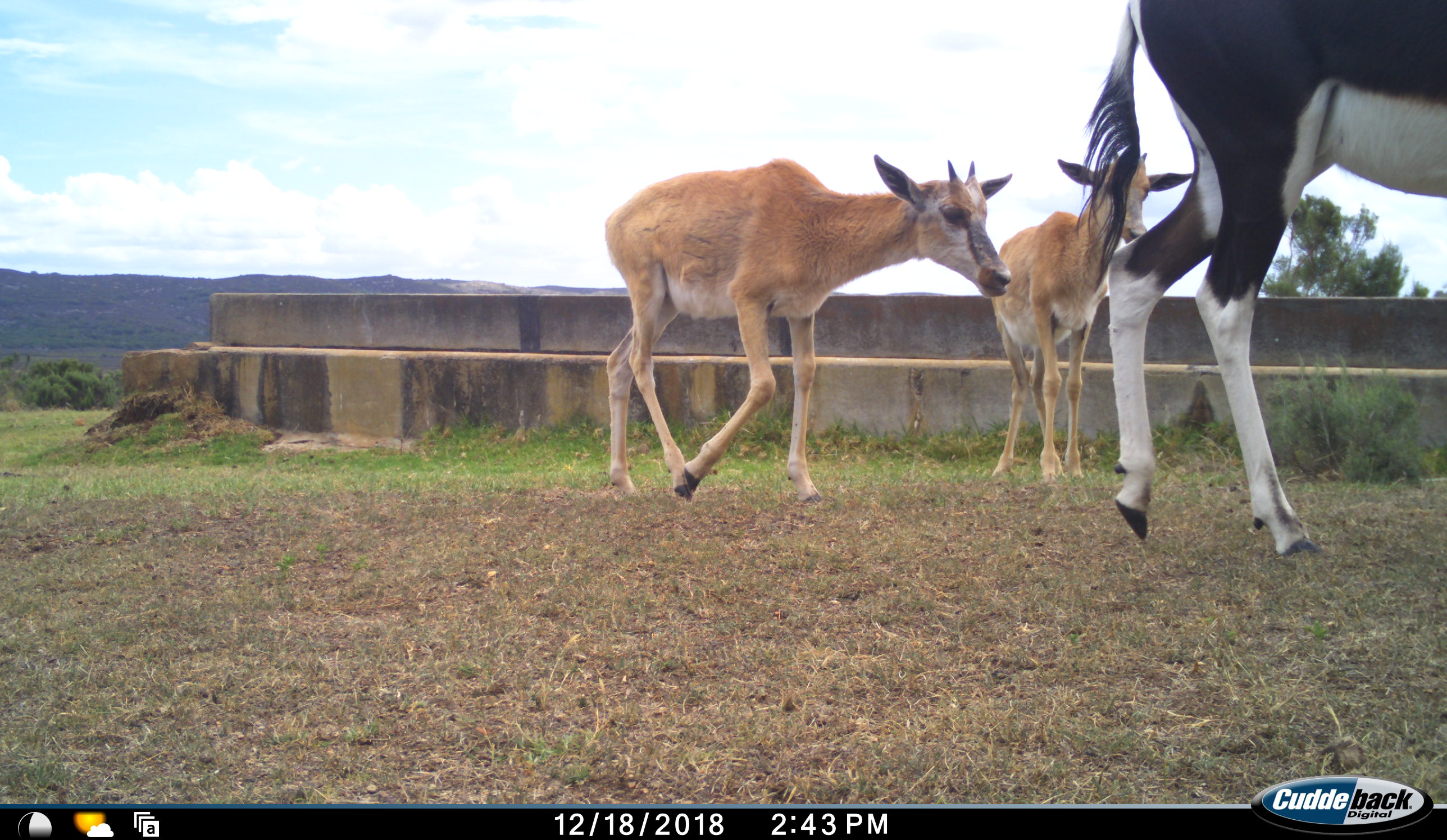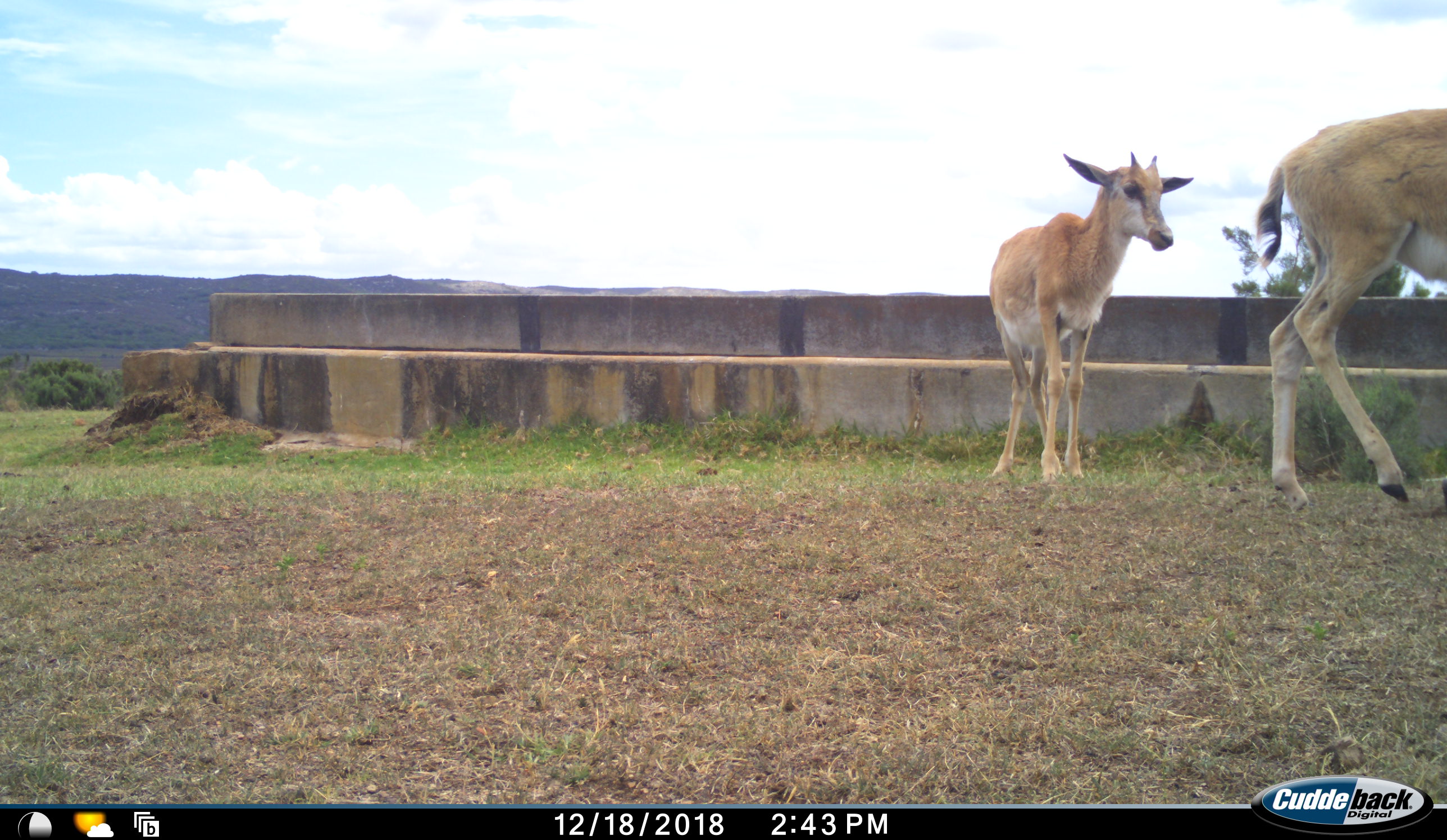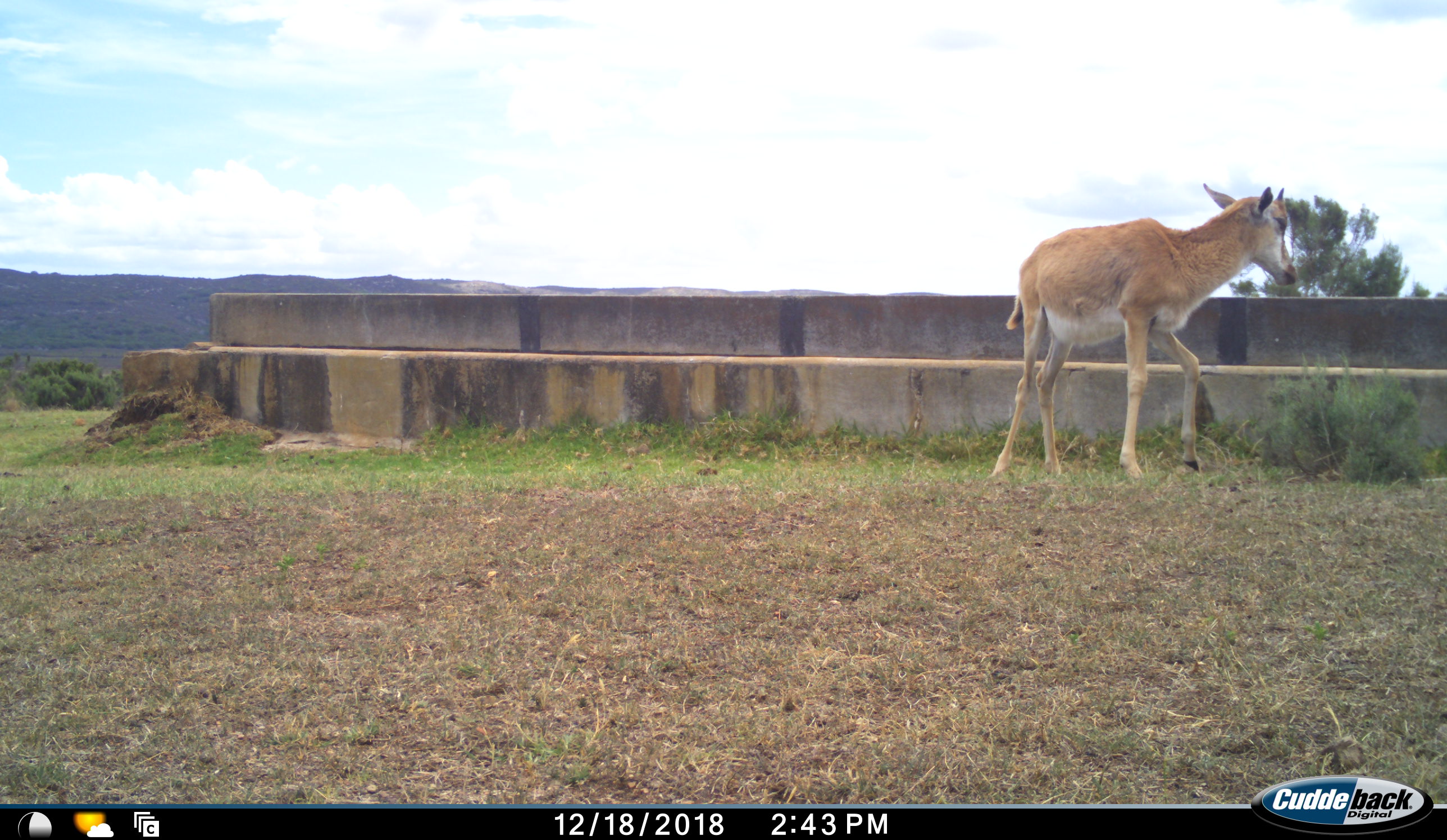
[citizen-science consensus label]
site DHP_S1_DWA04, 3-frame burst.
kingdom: Animalia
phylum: Chordata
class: Mammalia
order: Artiodactyla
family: Bovidae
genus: Damaliscus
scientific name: Damaliscus pygargus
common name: bontebok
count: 3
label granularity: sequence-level